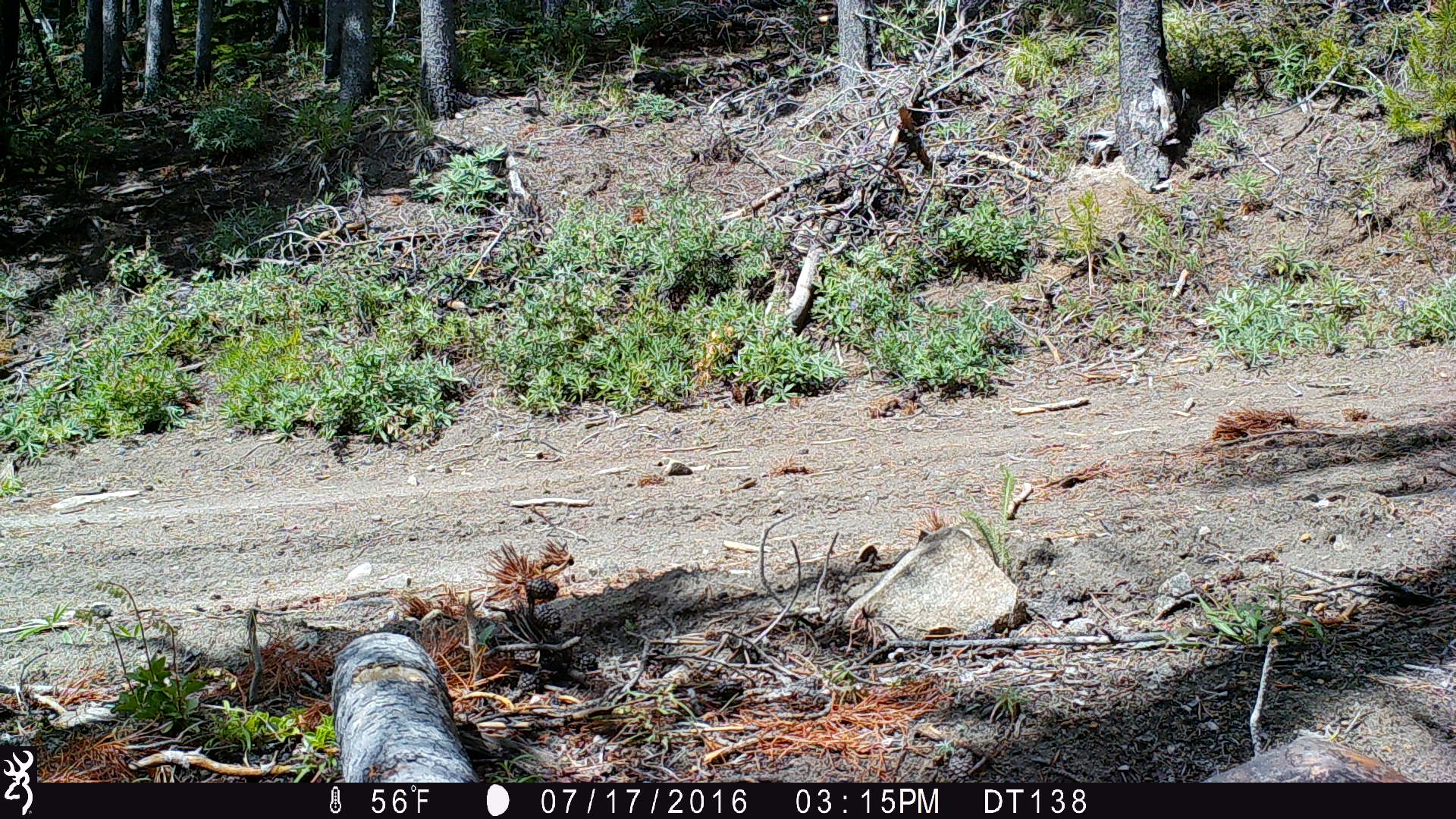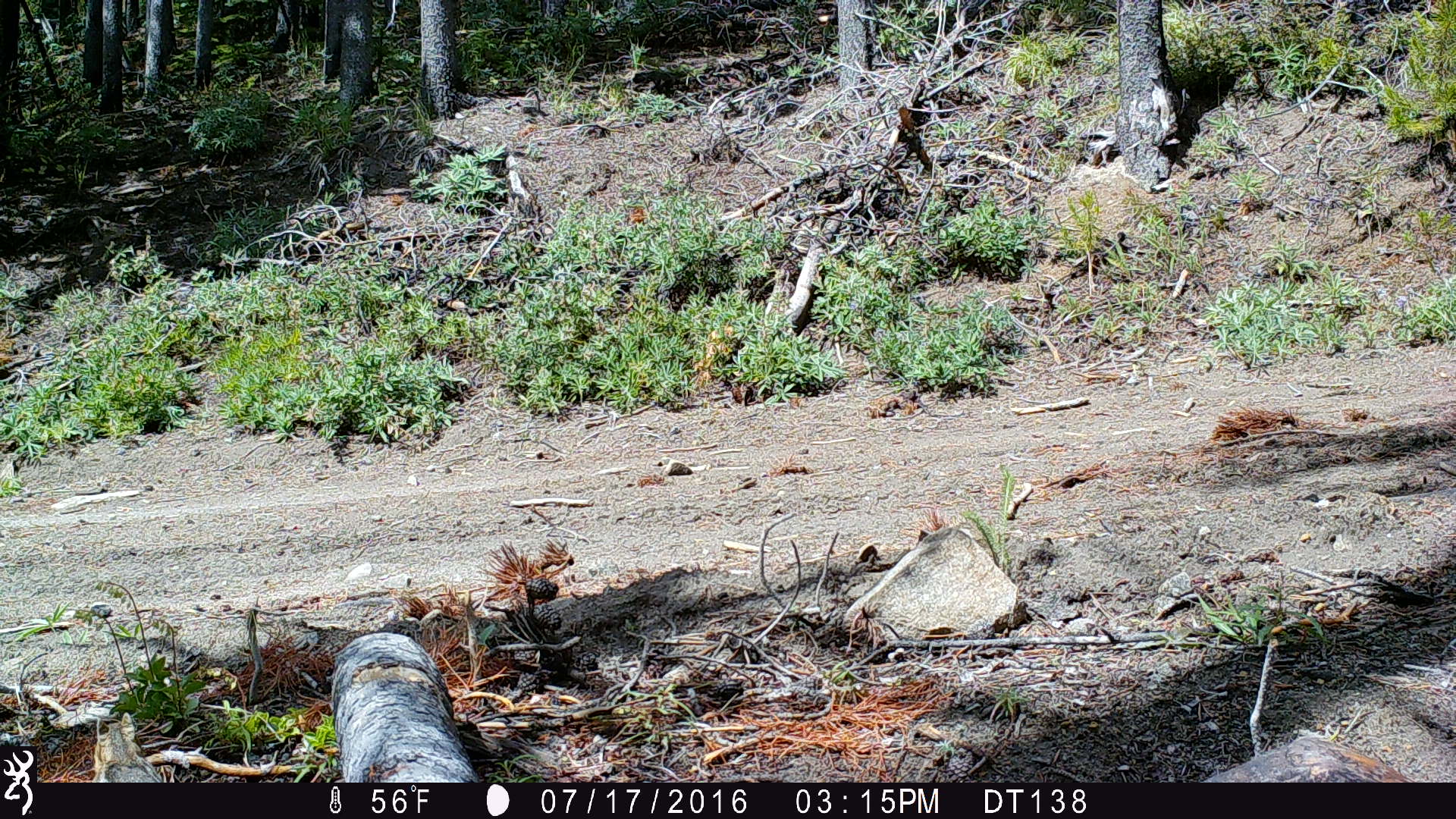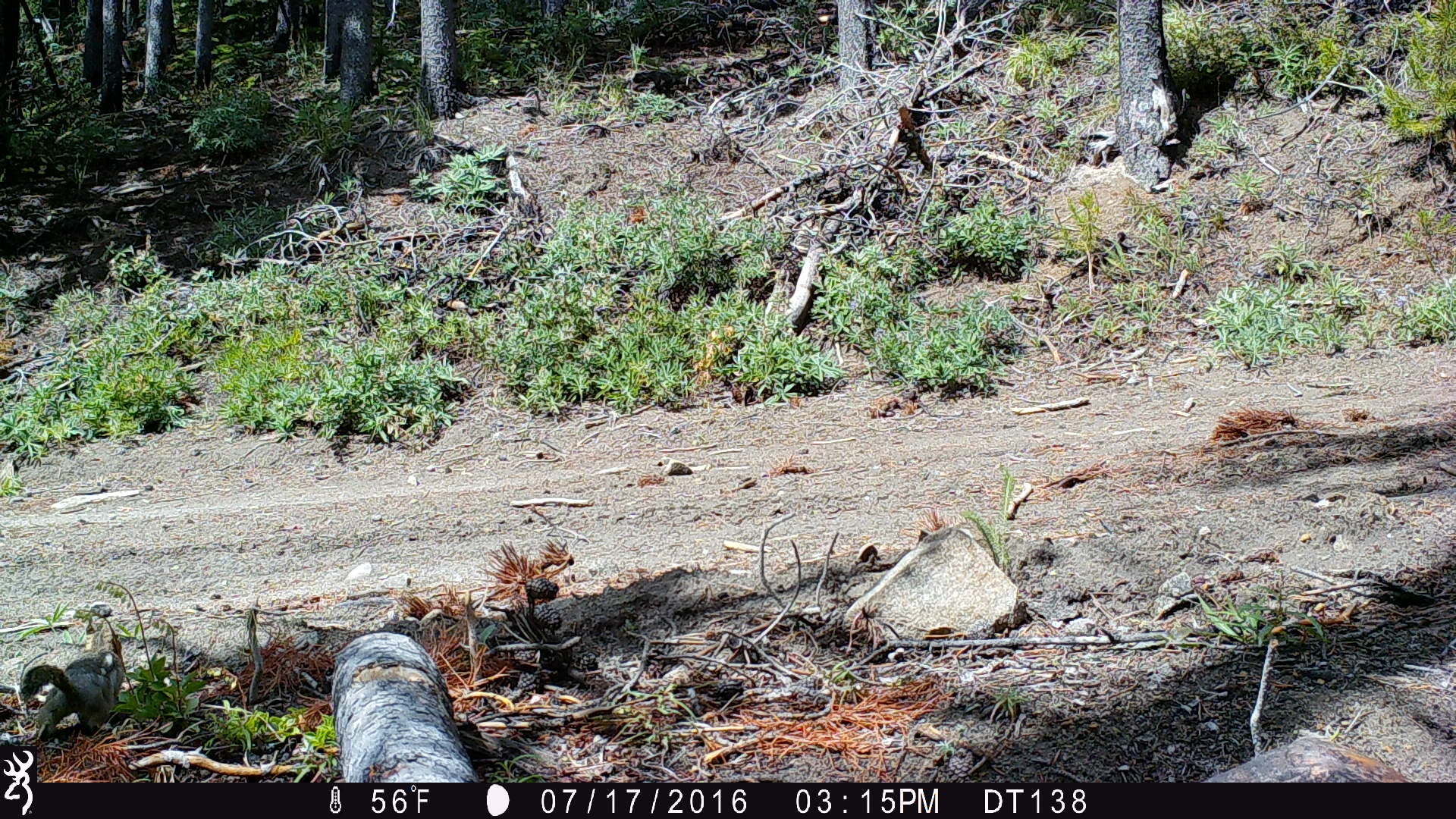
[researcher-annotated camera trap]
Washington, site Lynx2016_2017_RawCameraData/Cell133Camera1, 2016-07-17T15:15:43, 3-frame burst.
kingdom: Animalia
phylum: Chordata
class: Mammalia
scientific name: Mammalia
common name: small mammal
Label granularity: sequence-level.